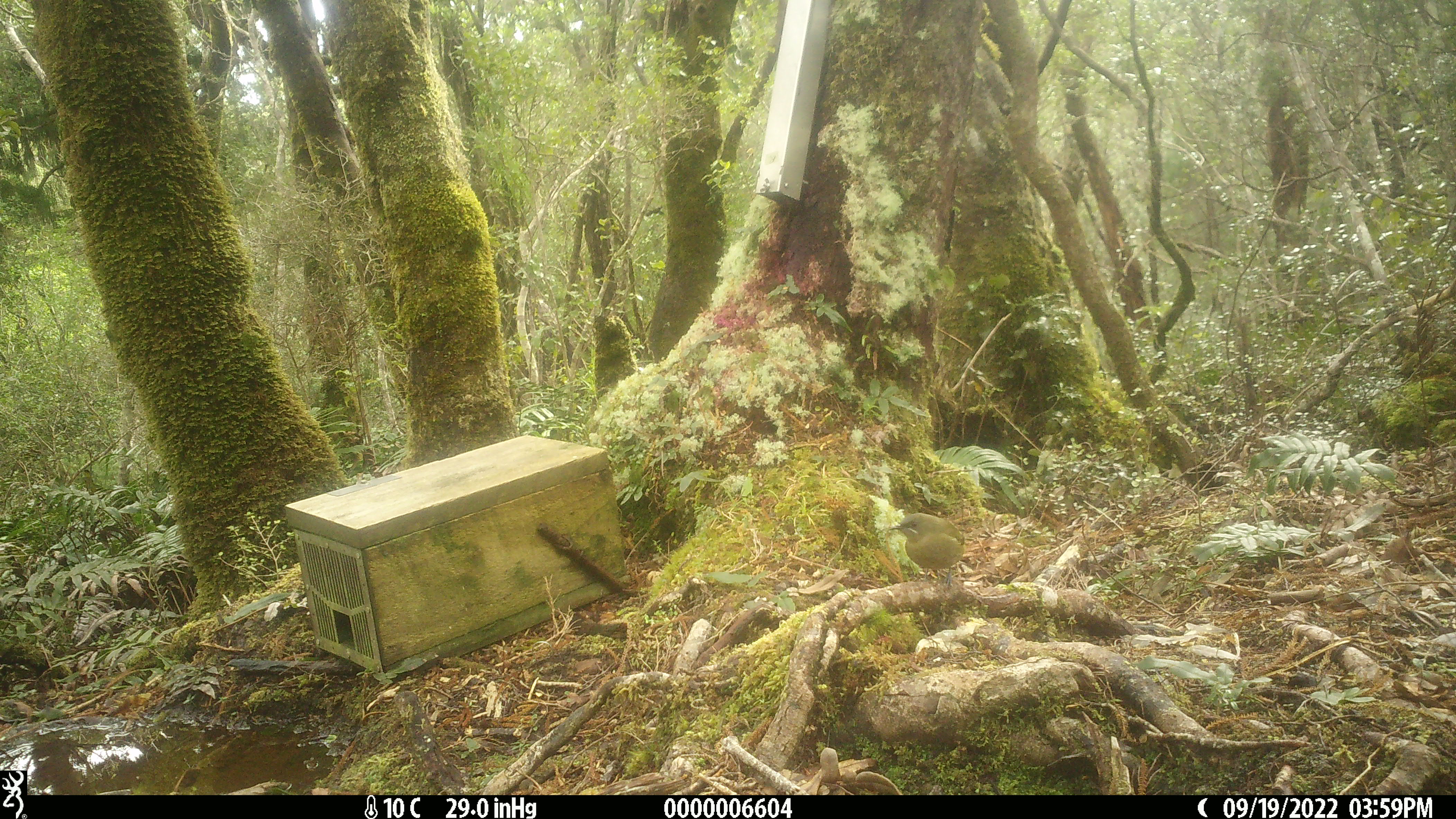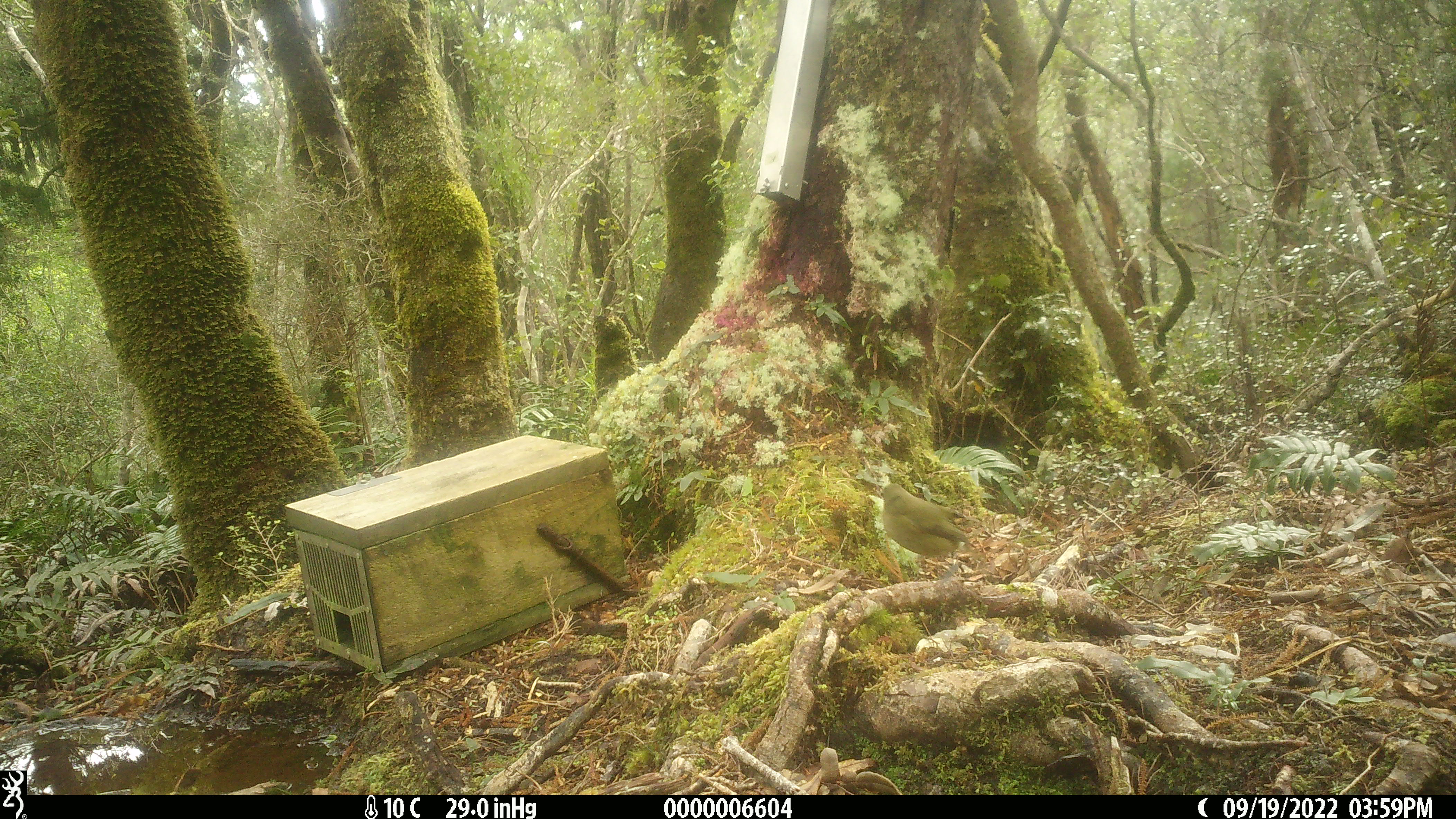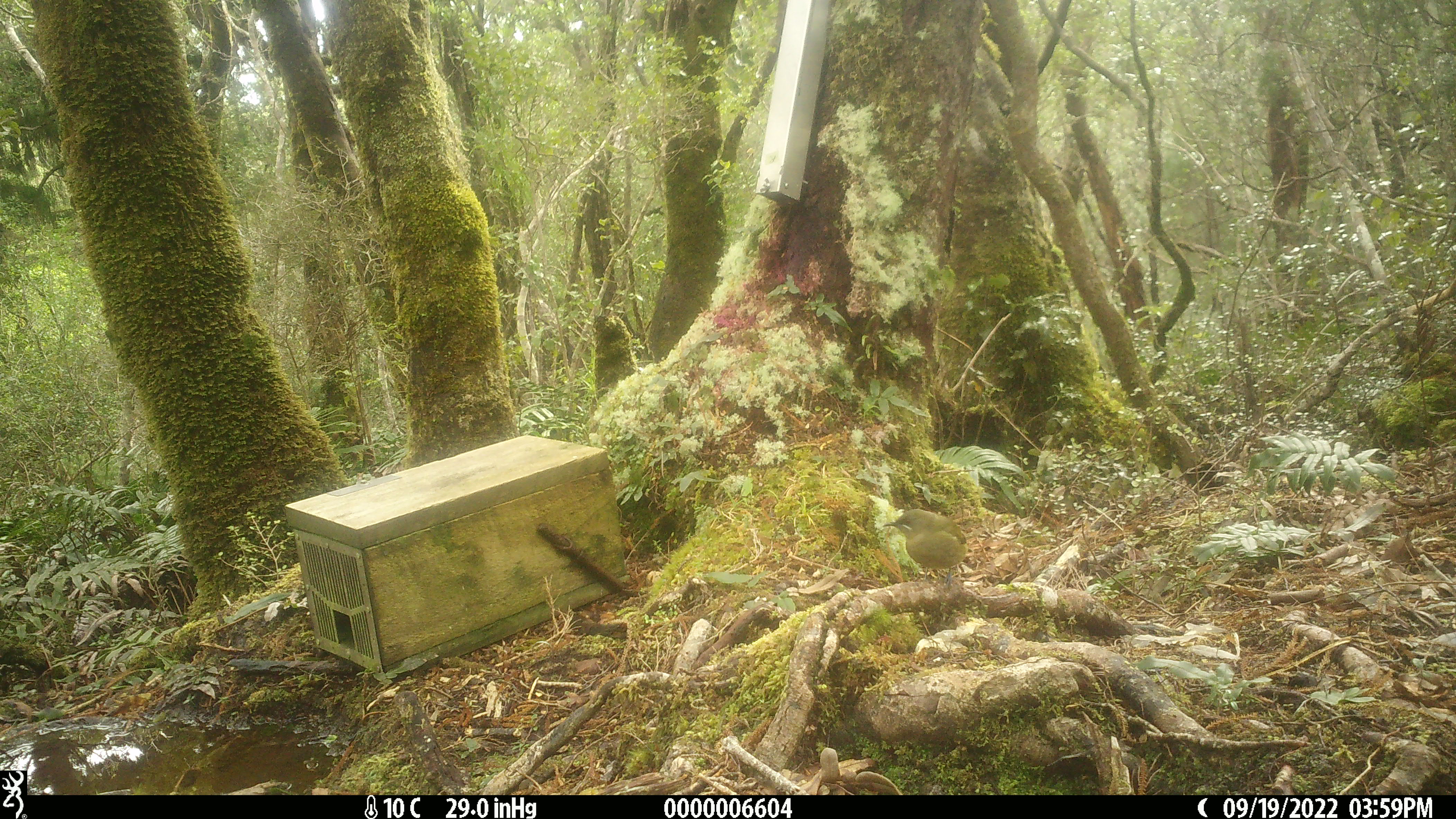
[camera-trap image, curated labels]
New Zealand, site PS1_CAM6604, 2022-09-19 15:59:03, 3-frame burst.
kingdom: Animalia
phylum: Chordata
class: Aves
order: Passeriformes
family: Meliphagidae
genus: Anthornis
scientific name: Anthornis melanura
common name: new zealand bellbird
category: bellbird